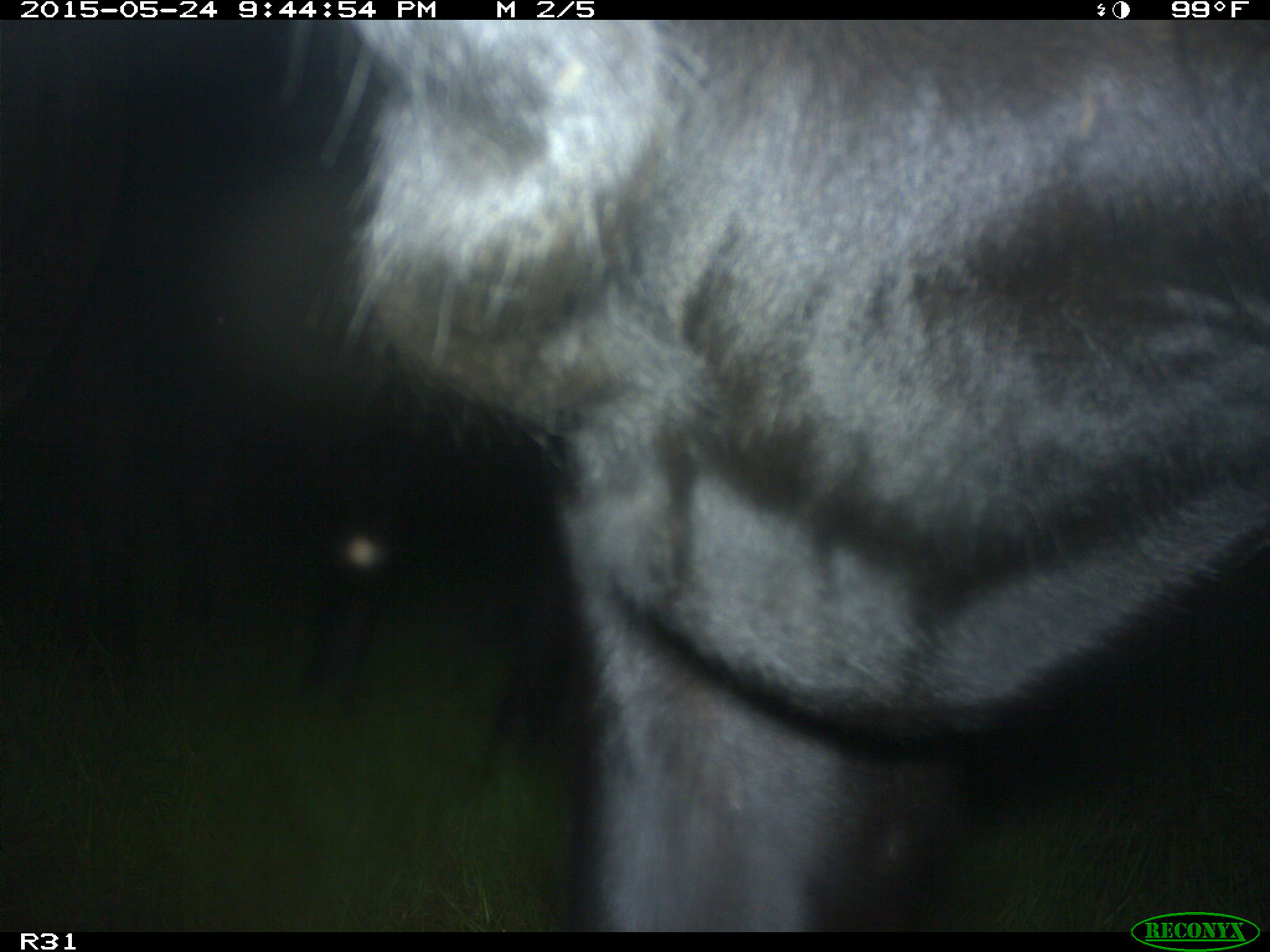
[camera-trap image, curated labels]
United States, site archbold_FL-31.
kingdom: Animalia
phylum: Chordata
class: Mammalia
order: Artiodactyla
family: Bovidae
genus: Bos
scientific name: Bos taurus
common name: domestic cow